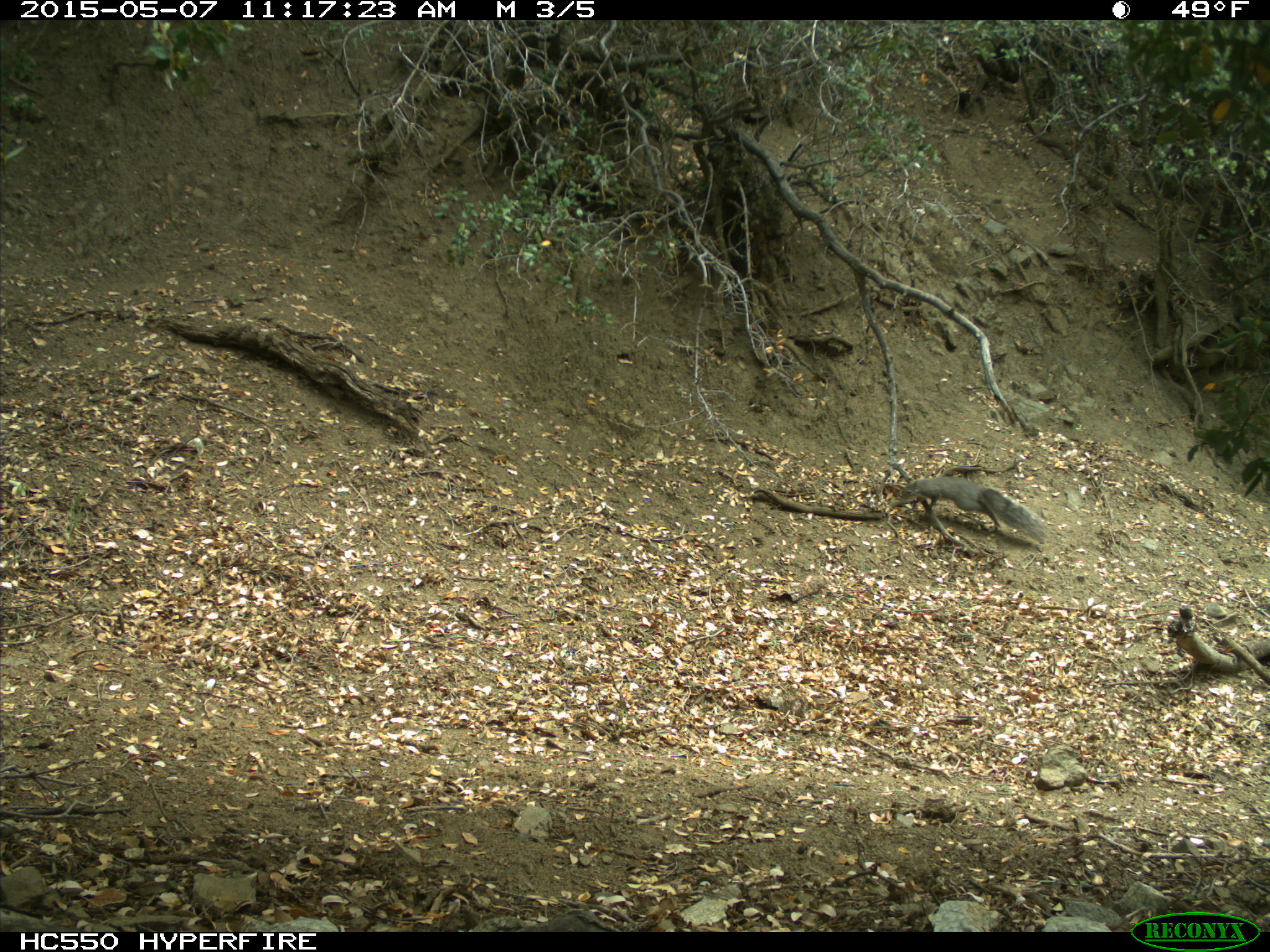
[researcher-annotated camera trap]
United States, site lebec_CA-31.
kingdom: Animalia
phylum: Chordata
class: Mammalia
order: Rodentia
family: Sciuridae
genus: Sciurus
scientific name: Sciurus carolinensis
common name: eastern gray squirrel